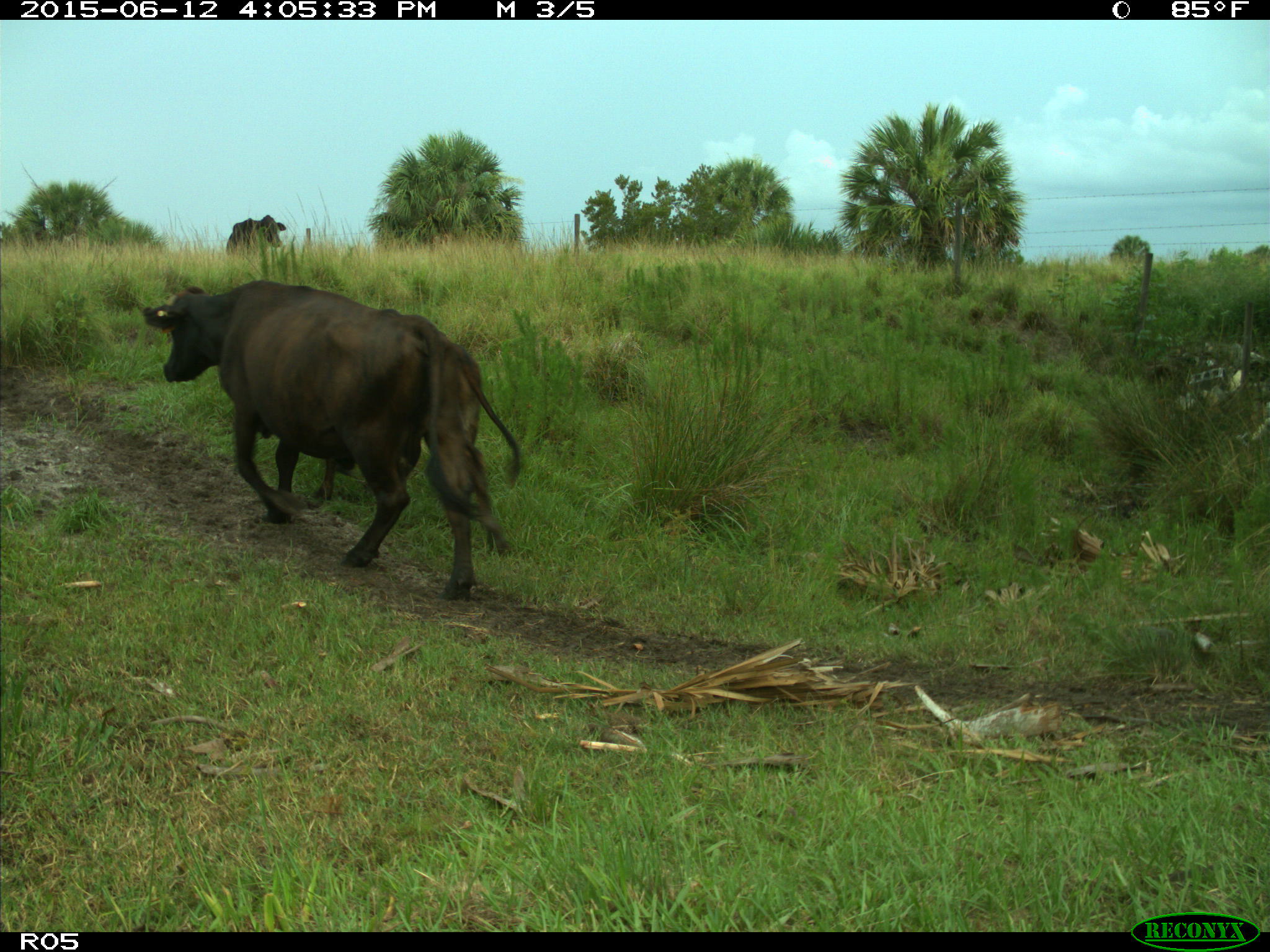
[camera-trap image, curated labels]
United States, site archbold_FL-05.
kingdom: Animalia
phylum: Chordata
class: Mammalia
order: Artiodactyla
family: Bovidae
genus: Bos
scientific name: Bos taurus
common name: domestic cow